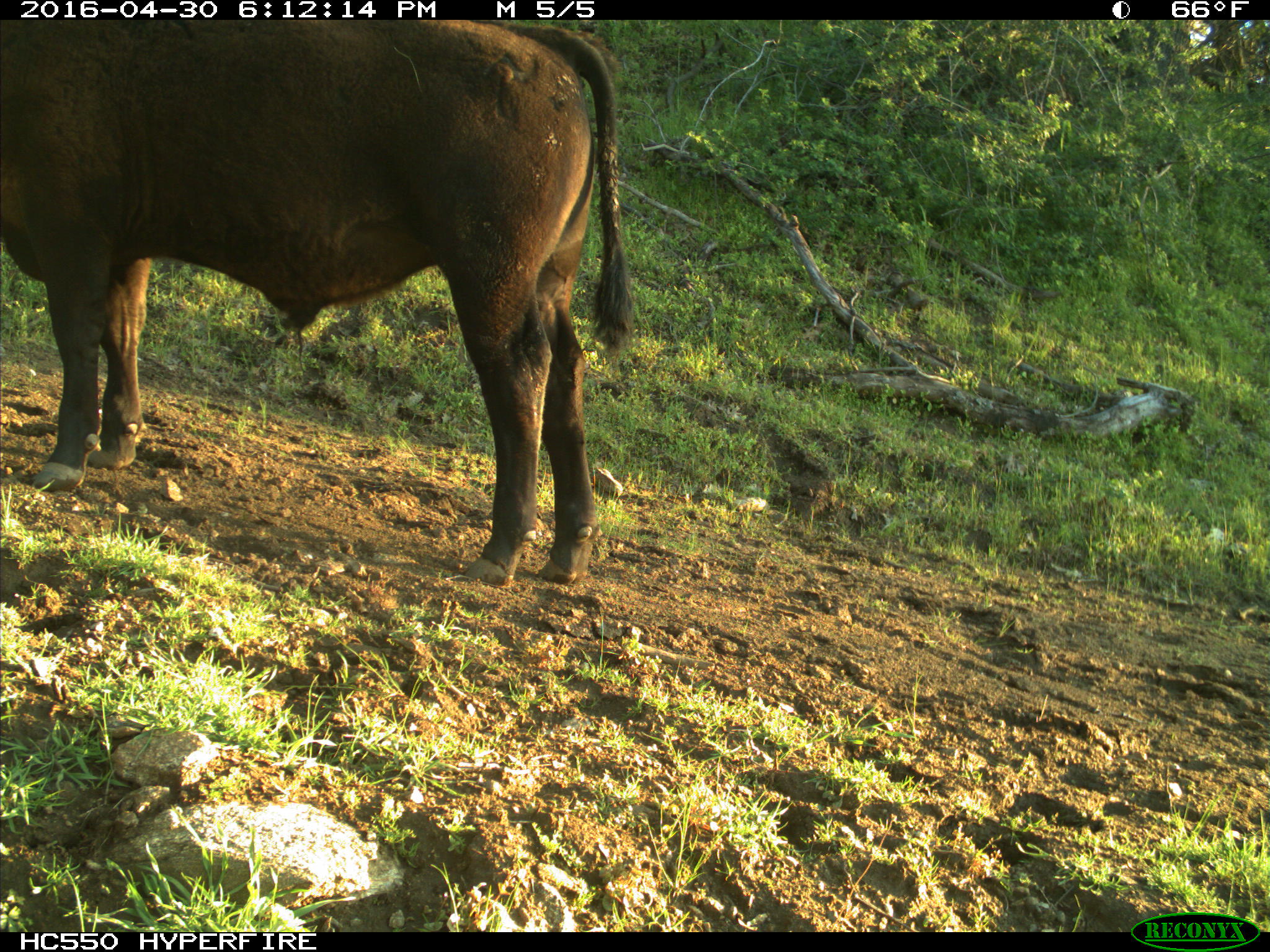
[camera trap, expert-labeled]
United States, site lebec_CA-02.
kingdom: Animalia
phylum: Chordata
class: Mammalia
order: Artiodactyla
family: Bovidae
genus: Bos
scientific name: Bos taurus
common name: domestic cow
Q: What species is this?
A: Bos taurus (domestic cow).